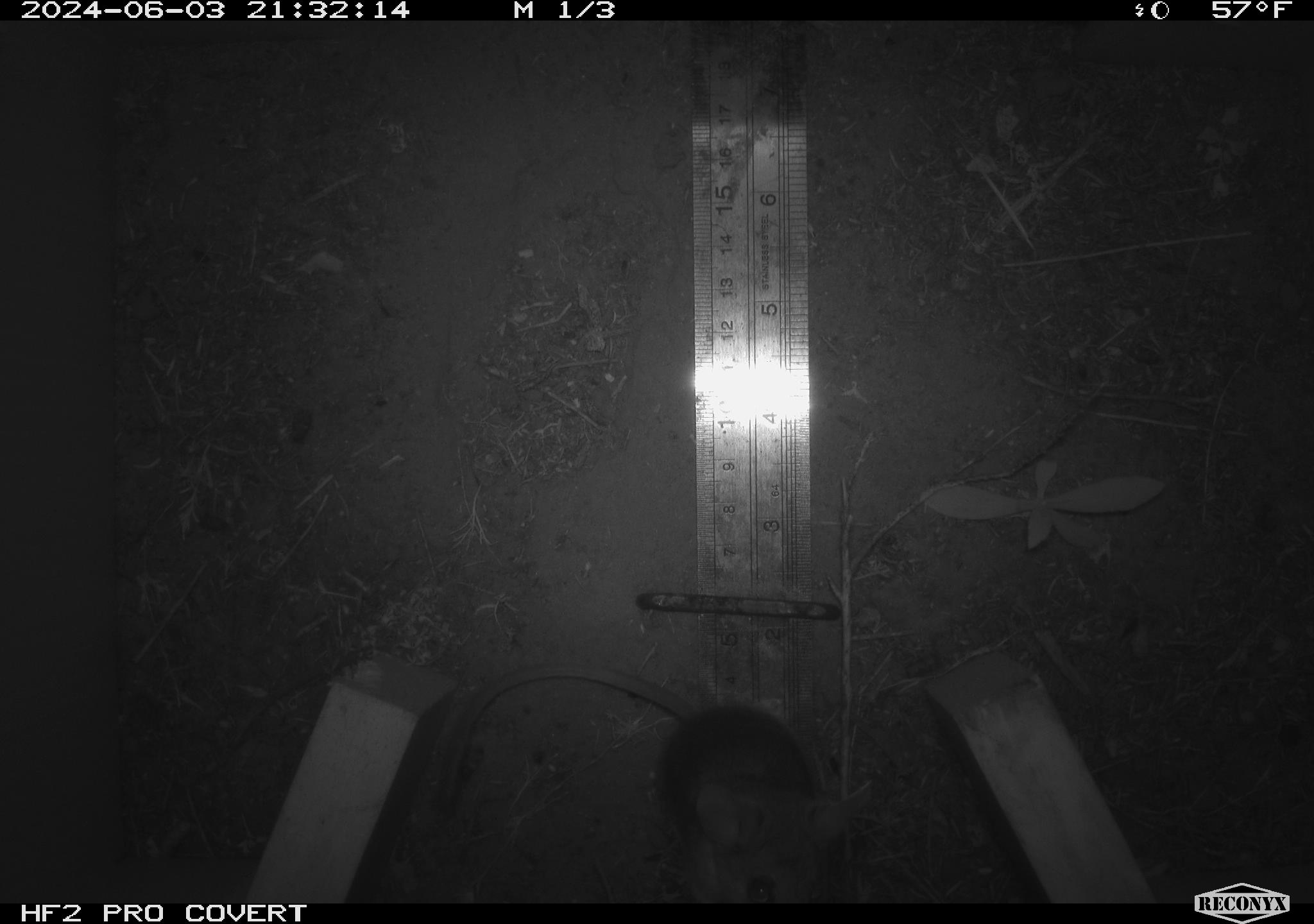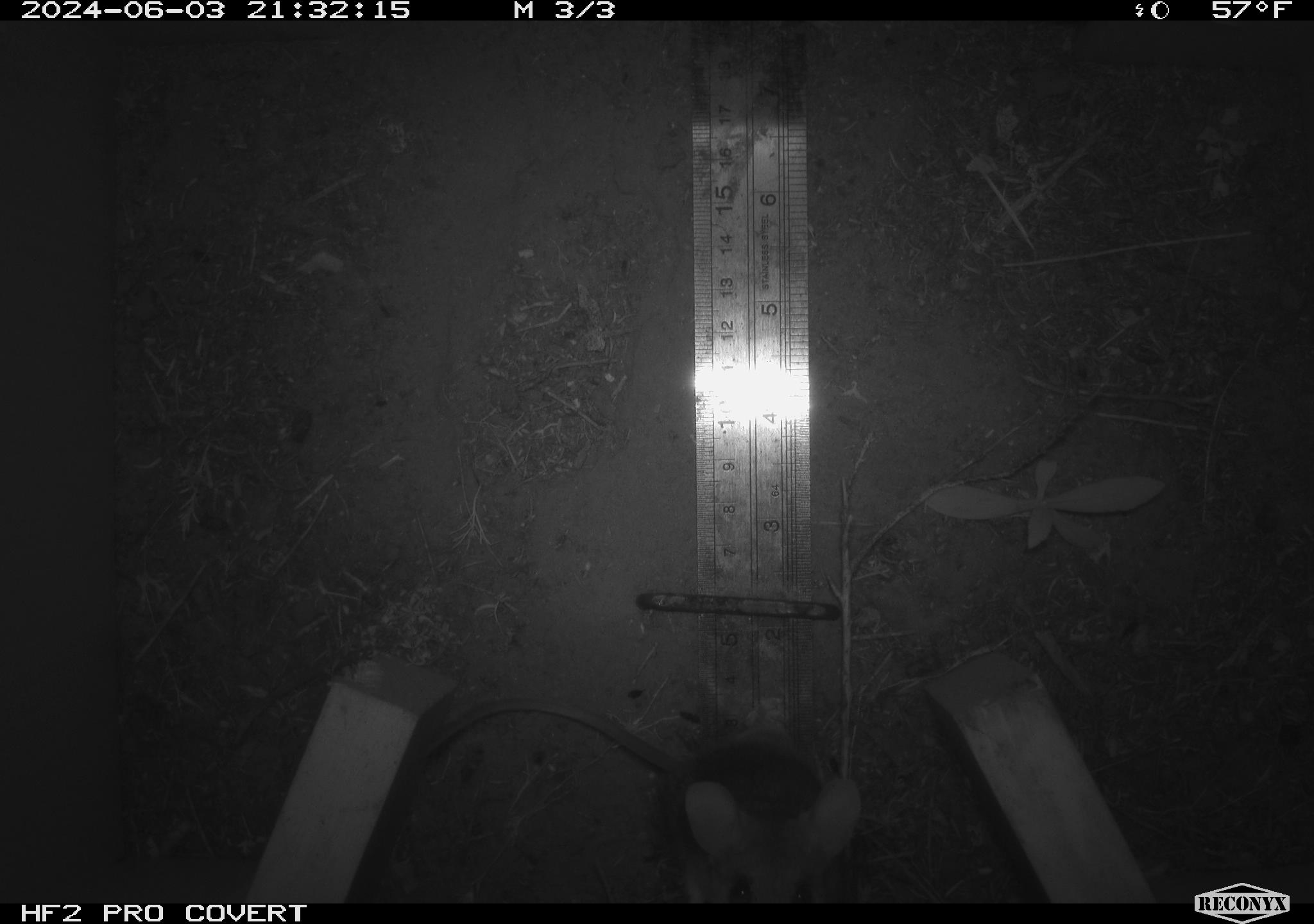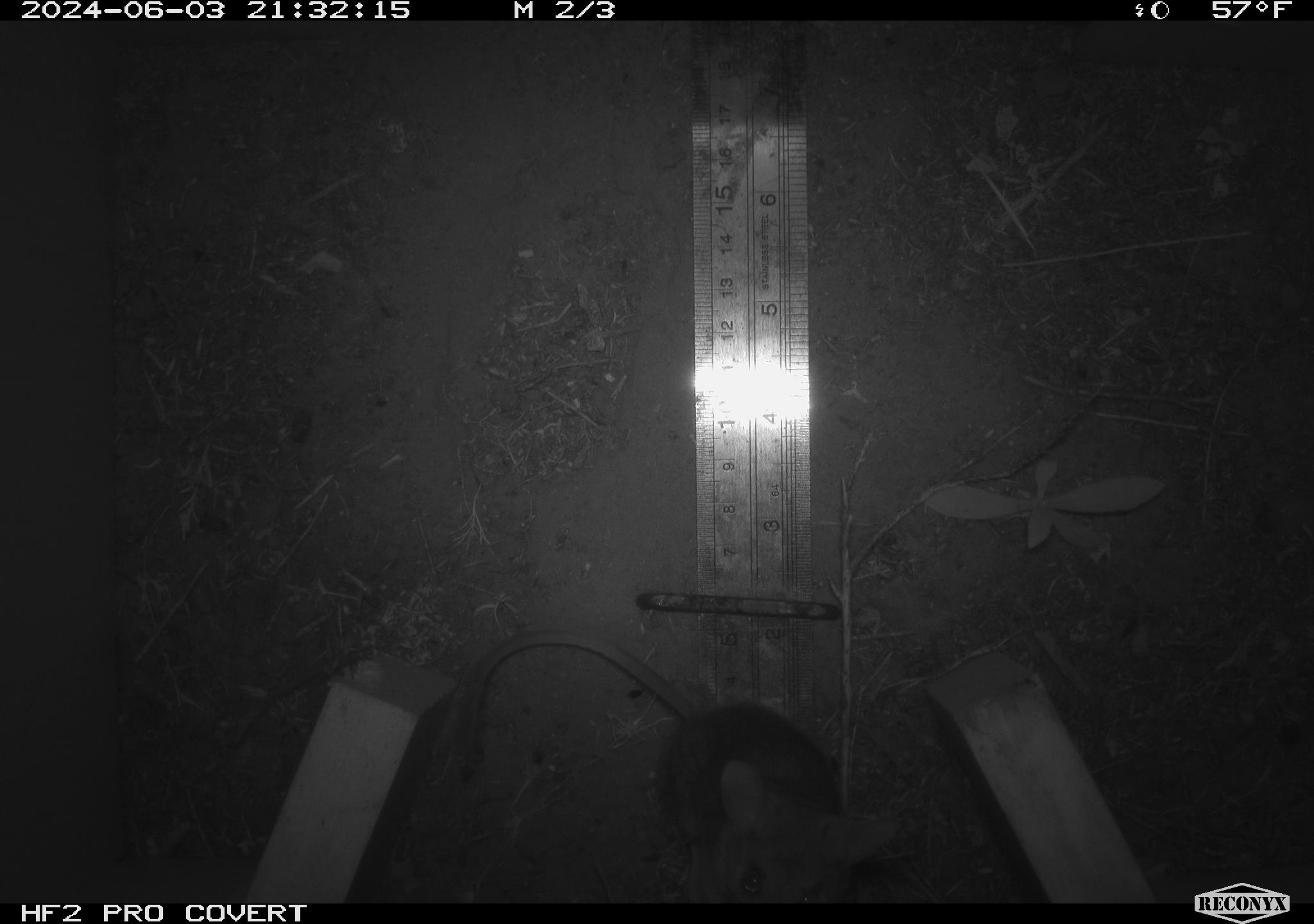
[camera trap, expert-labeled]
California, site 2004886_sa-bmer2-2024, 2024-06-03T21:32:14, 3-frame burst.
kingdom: Animalia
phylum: Chordata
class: Mammalia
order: Rodentia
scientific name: Rodentia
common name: mouse species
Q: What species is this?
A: Mouse species (Rodentia).